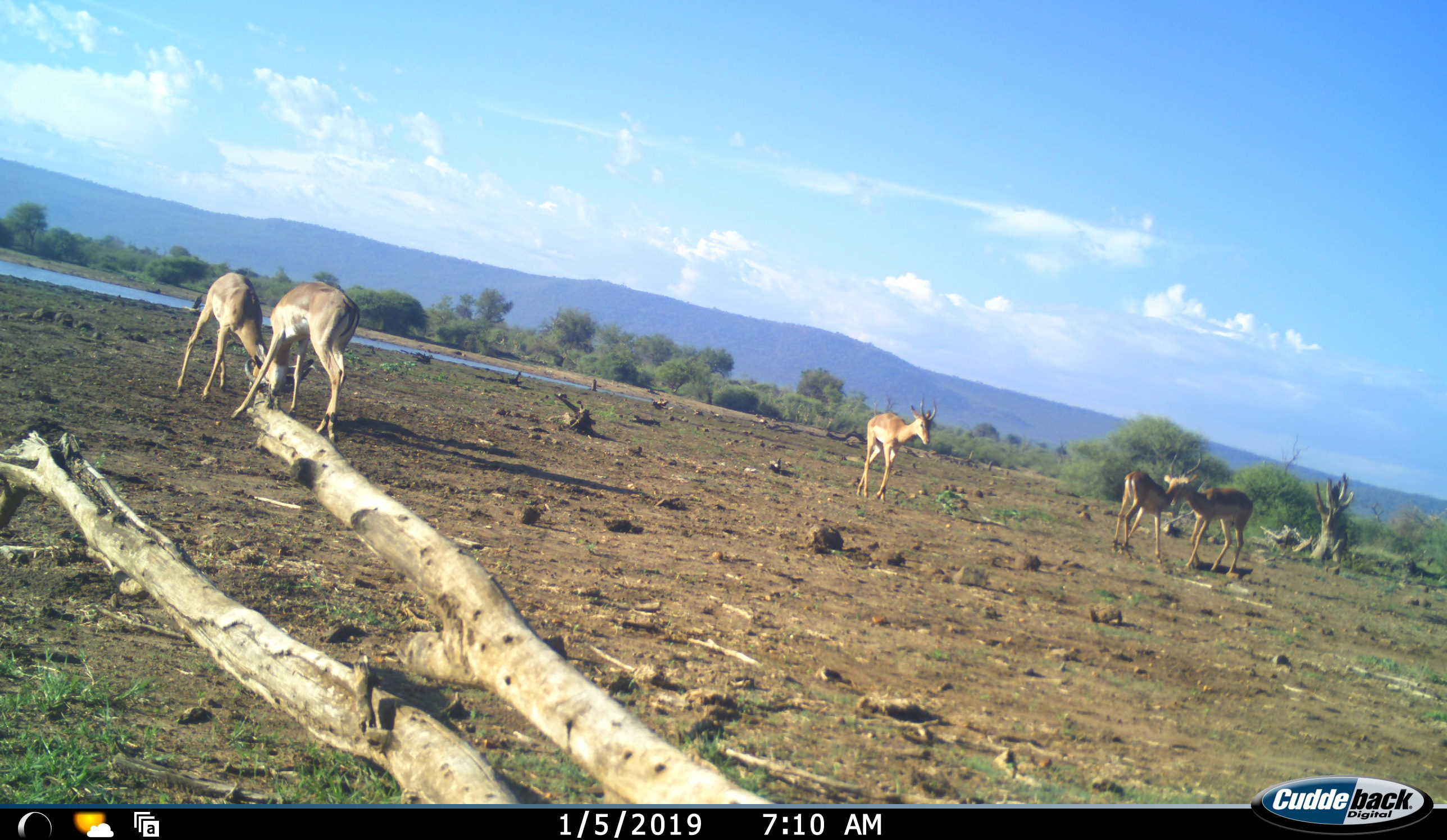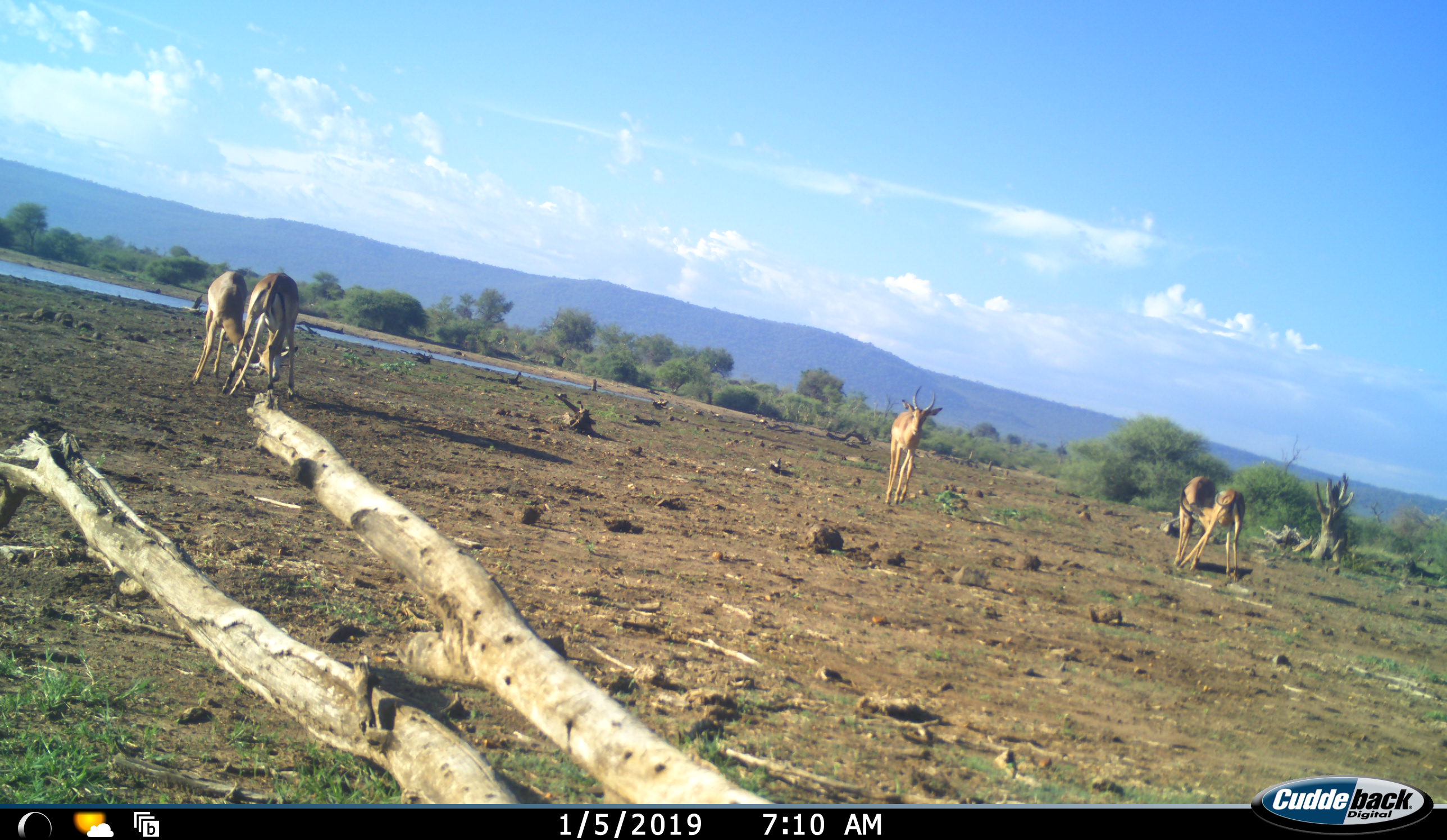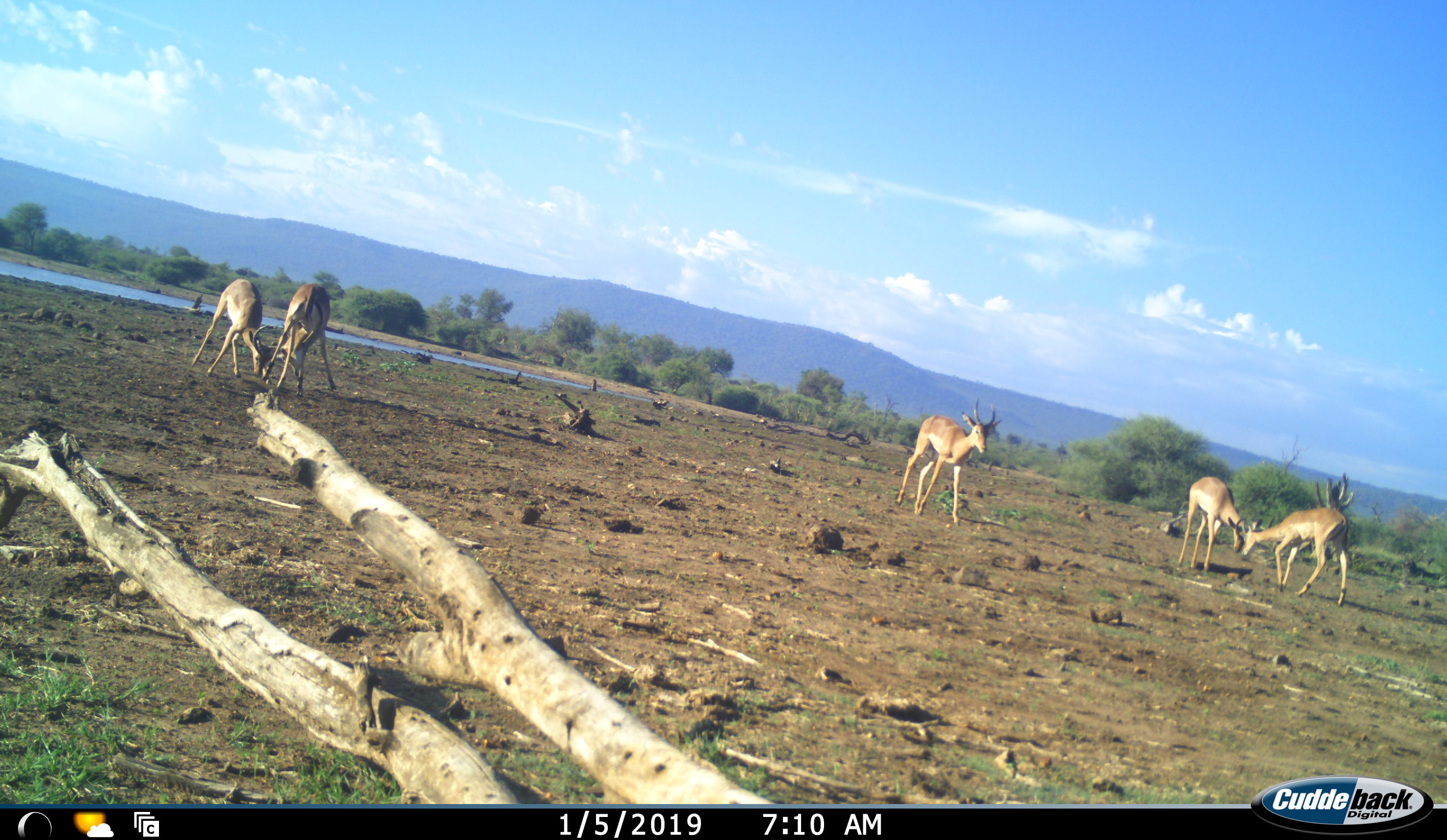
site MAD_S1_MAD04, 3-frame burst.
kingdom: Animalia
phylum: Chordata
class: Mammalia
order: Artiodactyla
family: Bovidae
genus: Aepyceros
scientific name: Aepyceros melampus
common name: impala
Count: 5.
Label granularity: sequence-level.